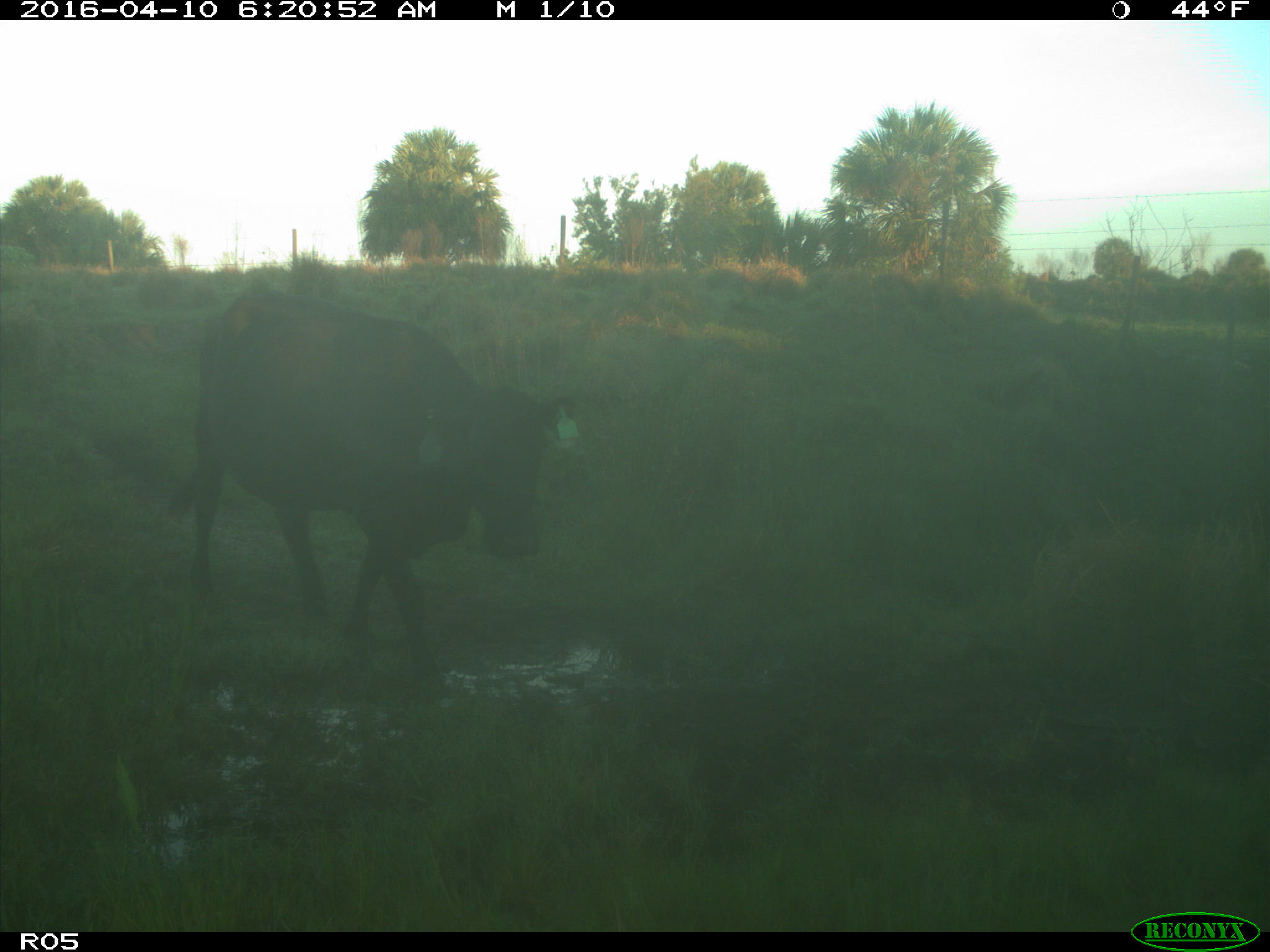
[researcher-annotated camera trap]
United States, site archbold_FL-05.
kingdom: Animalia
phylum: Chordata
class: Mammalia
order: Artiodactyla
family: Bovidae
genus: Bos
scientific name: Bos taurus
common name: domestic cow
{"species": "Bos taurus (domestic cow)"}